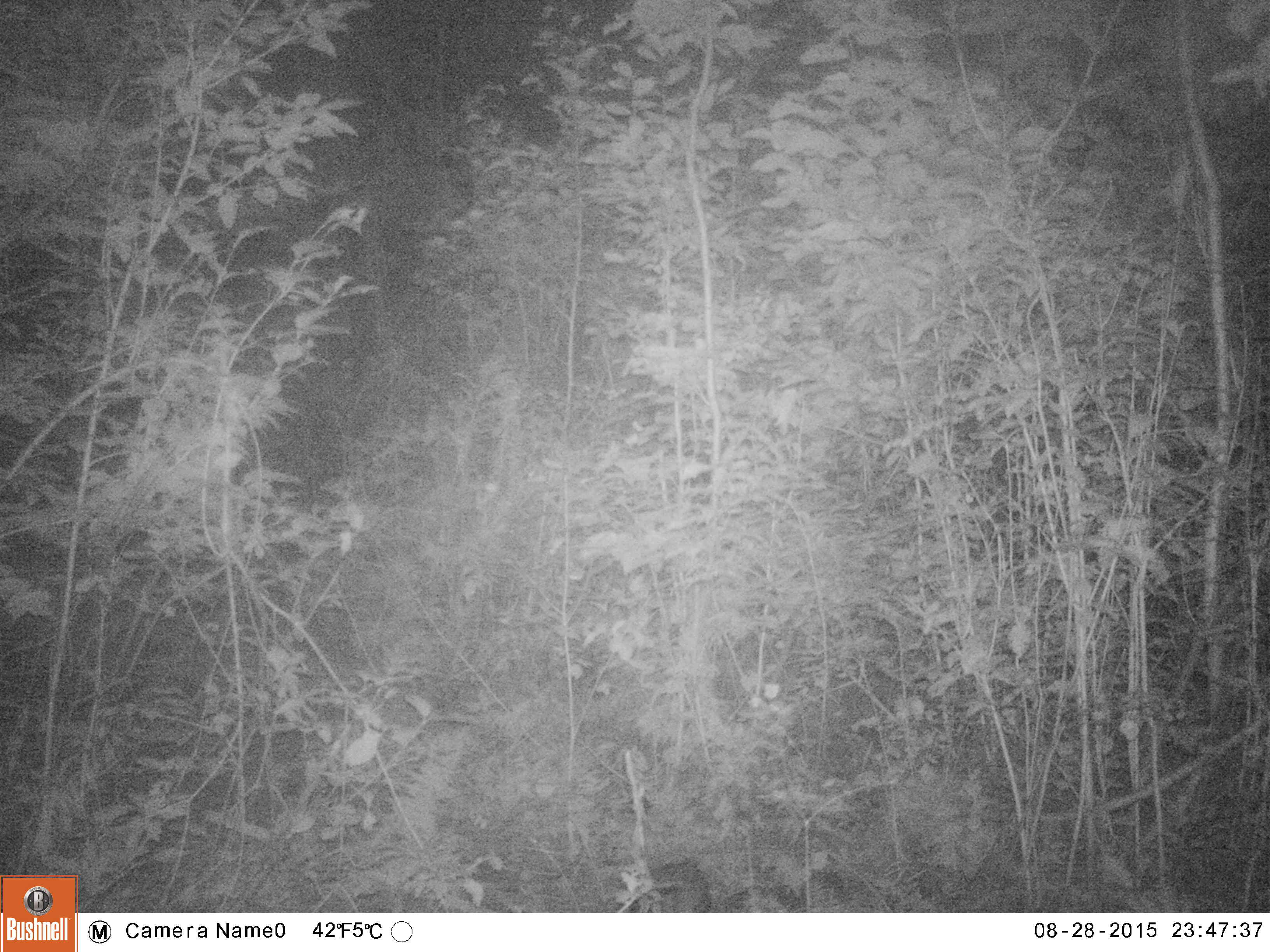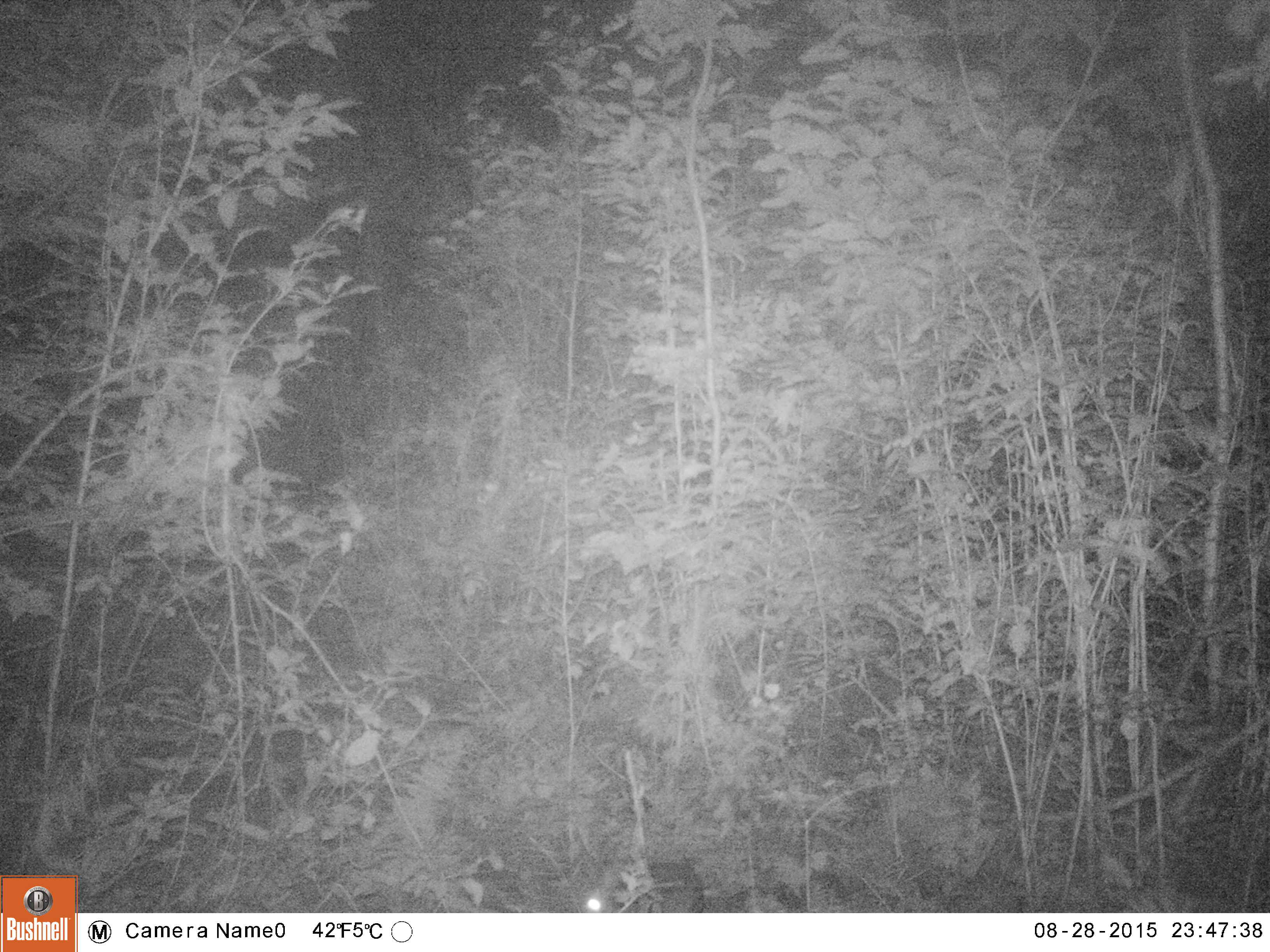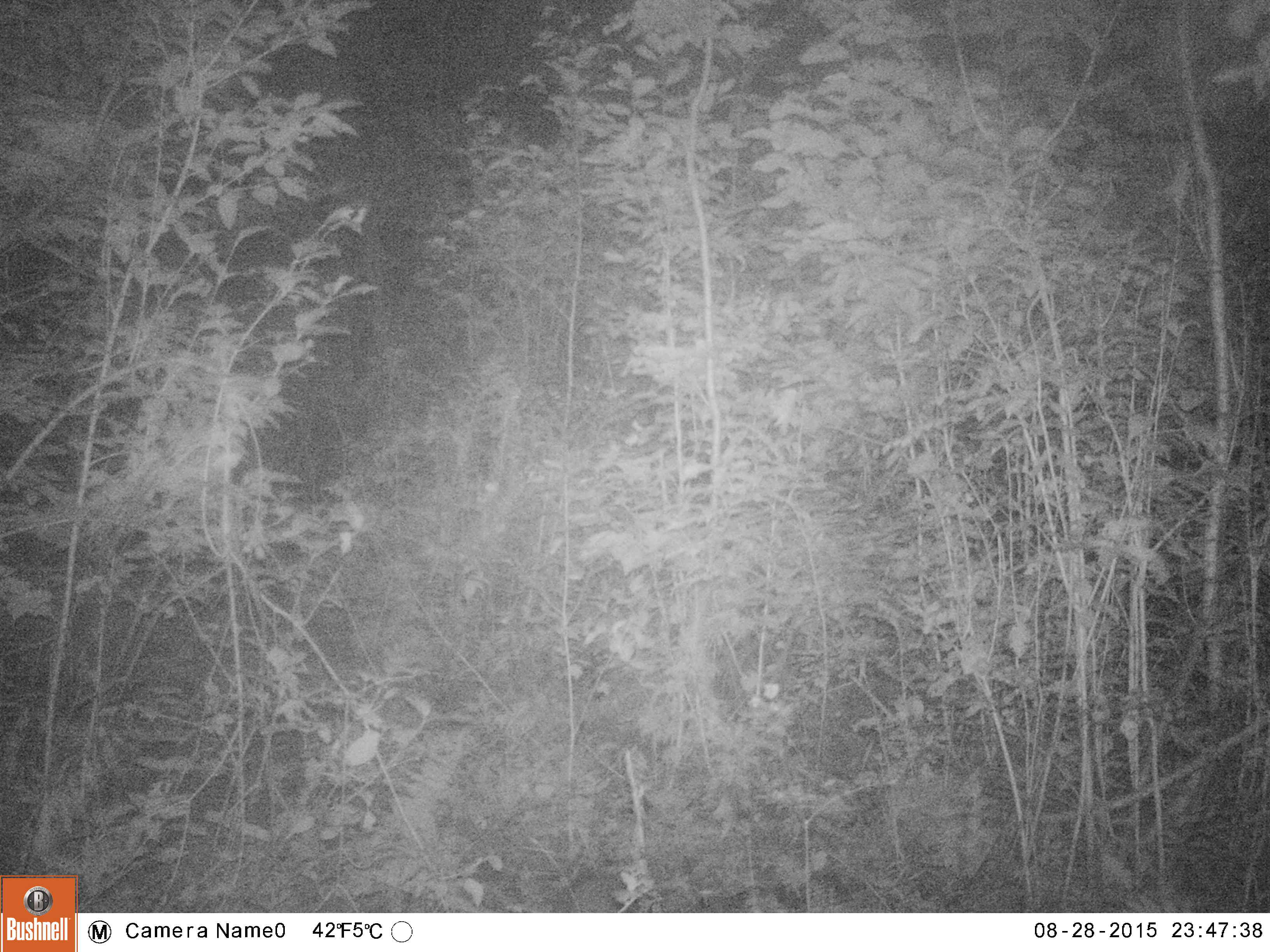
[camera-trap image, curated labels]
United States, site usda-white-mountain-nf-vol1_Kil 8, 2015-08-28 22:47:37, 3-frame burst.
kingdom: Animalia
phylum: Chordata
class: Mammalia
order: Lagomorpha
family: Leporidae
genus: Lepus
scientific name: Lepus americanus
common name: snowshoe hare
Snowshoe hare (Lepus americanus).